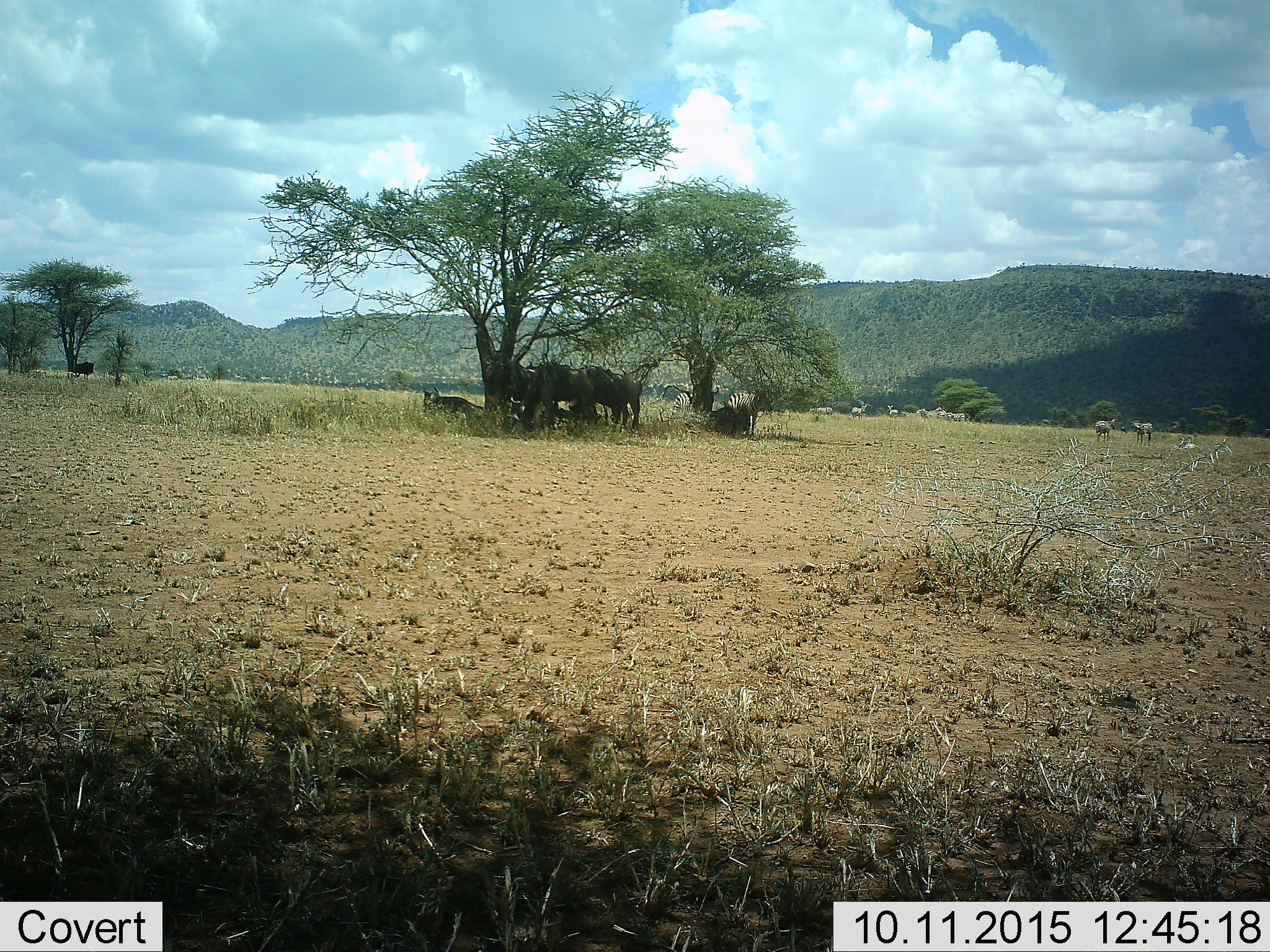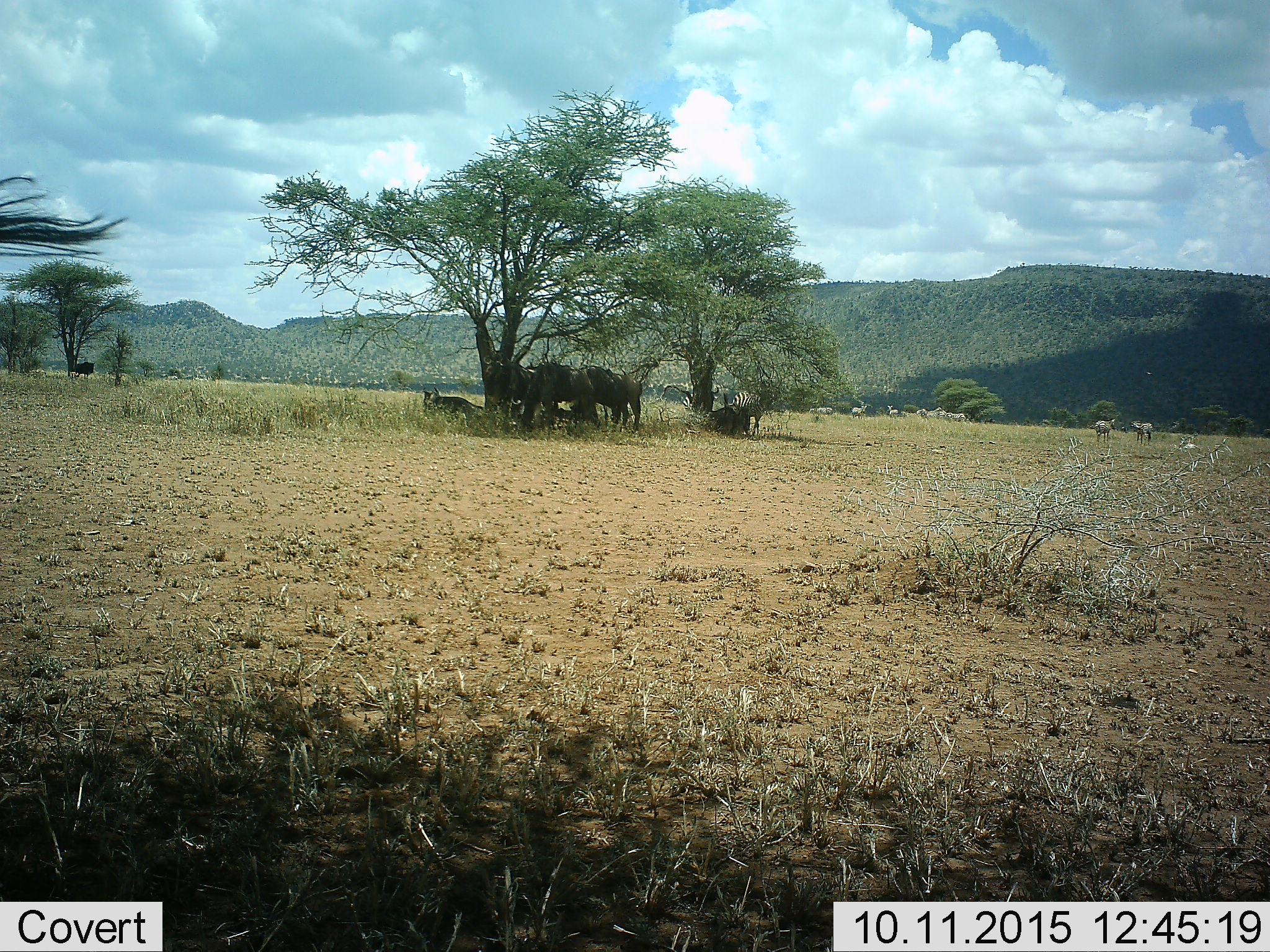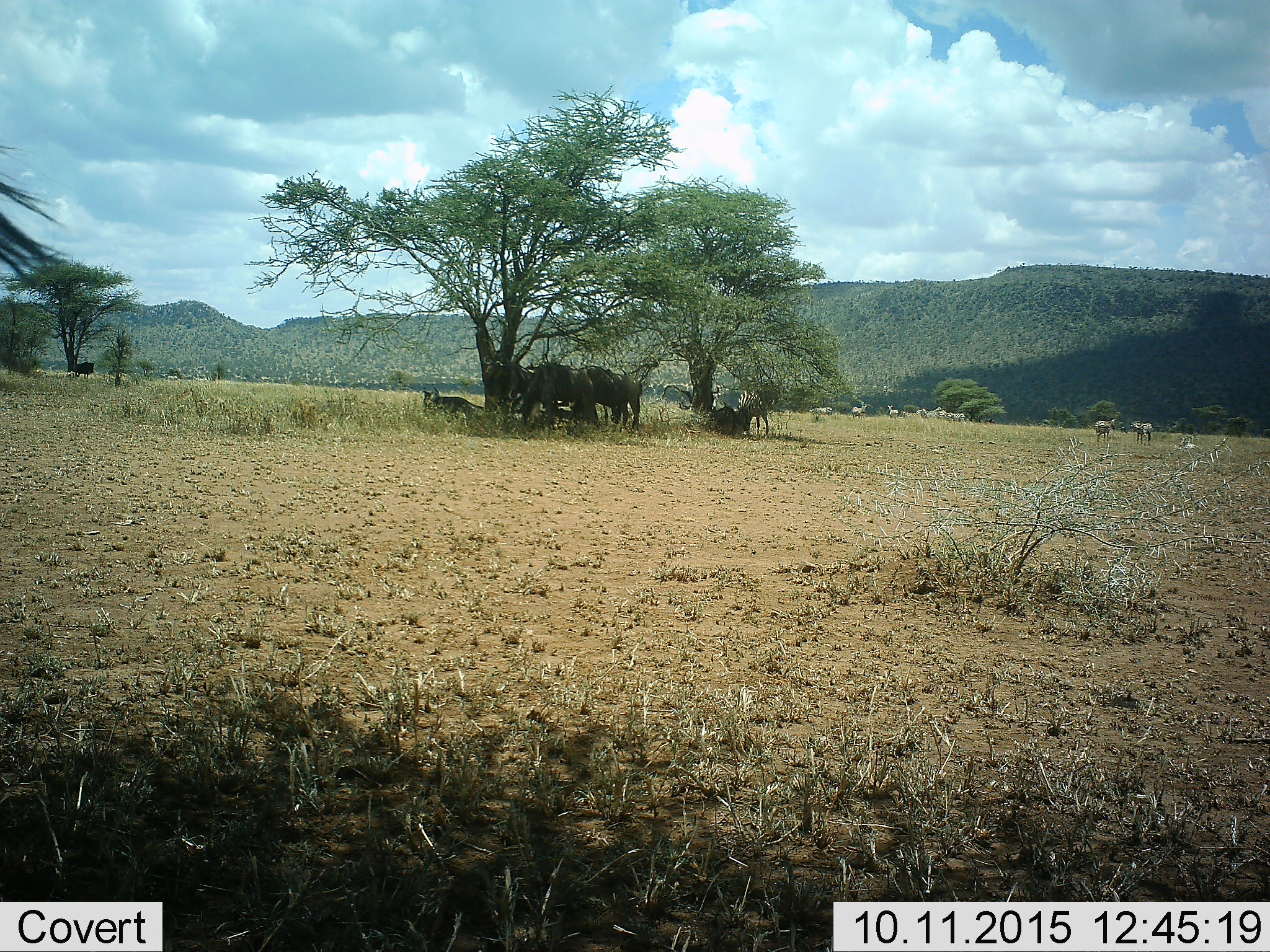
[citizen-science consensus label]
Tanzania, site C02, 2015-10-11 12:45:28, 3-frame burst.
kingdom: Animalia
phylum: Chordata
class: Mammalia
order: Artiodactyla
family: Bovidae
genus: Connochaetes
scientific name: Connochaetes taurinus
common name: blue wildebeest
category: wildebeest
Wildebeest (blue wildebeest) (Connochaetes taurinus), count 7. Behavior (volunteer vote fractions): standing 71%, resting 79%, moving 7%, interacting 7%. Young present (vote fraction): 0%. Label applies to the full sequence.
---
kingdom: Animalia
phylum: Chordata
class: Mammalia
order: Perissodactyla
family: Equidae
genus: Equus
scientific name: Equus quagga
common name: plains zebra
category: zebra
Zebra (plains zebra) (Equus quagga), count 11-50. Behavior (volunteer vote fractions): standing 89%, resting 37%, moving 21%, interacting 11%. Young present (vote fraction): 0%. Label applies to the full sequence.